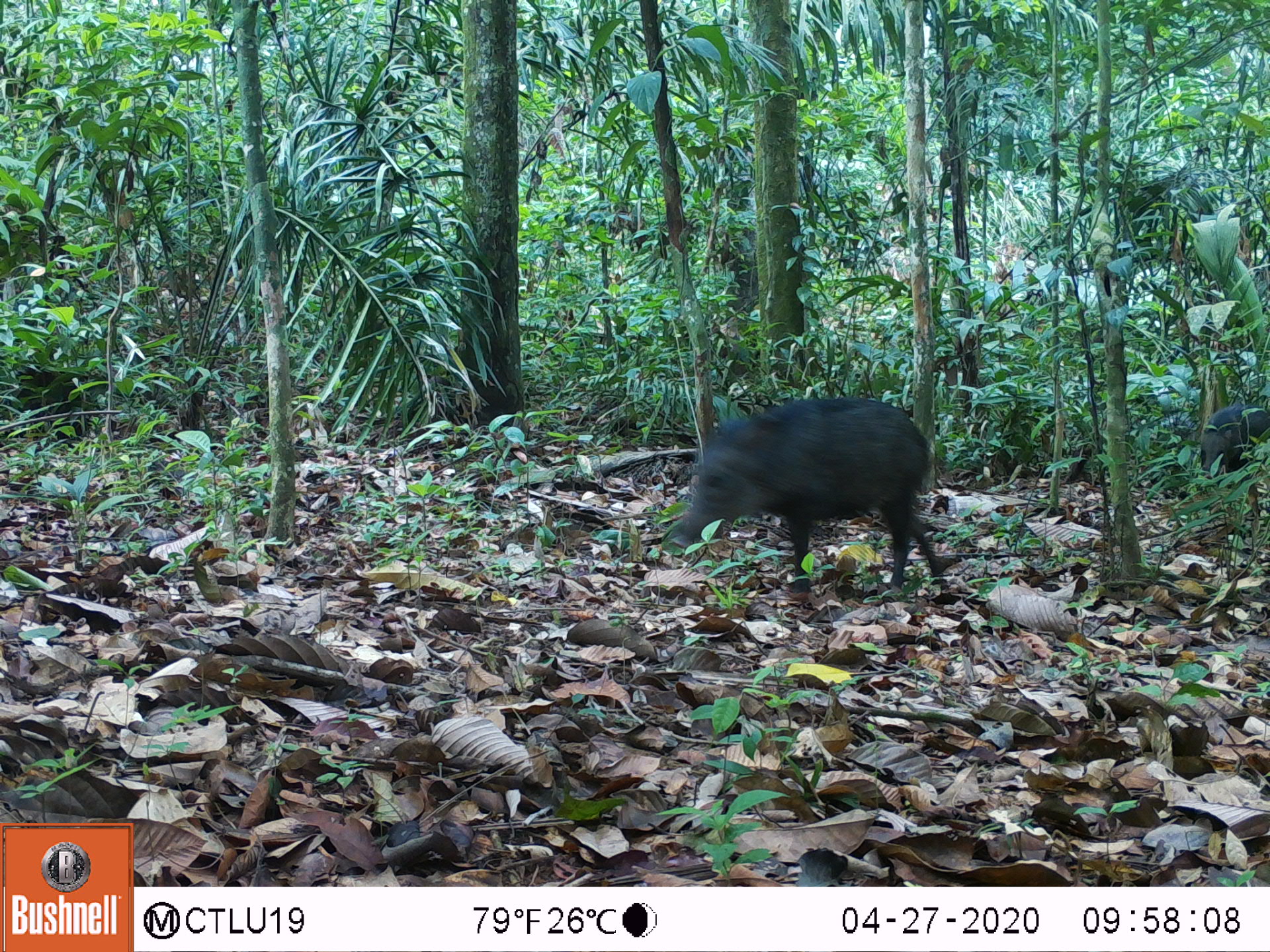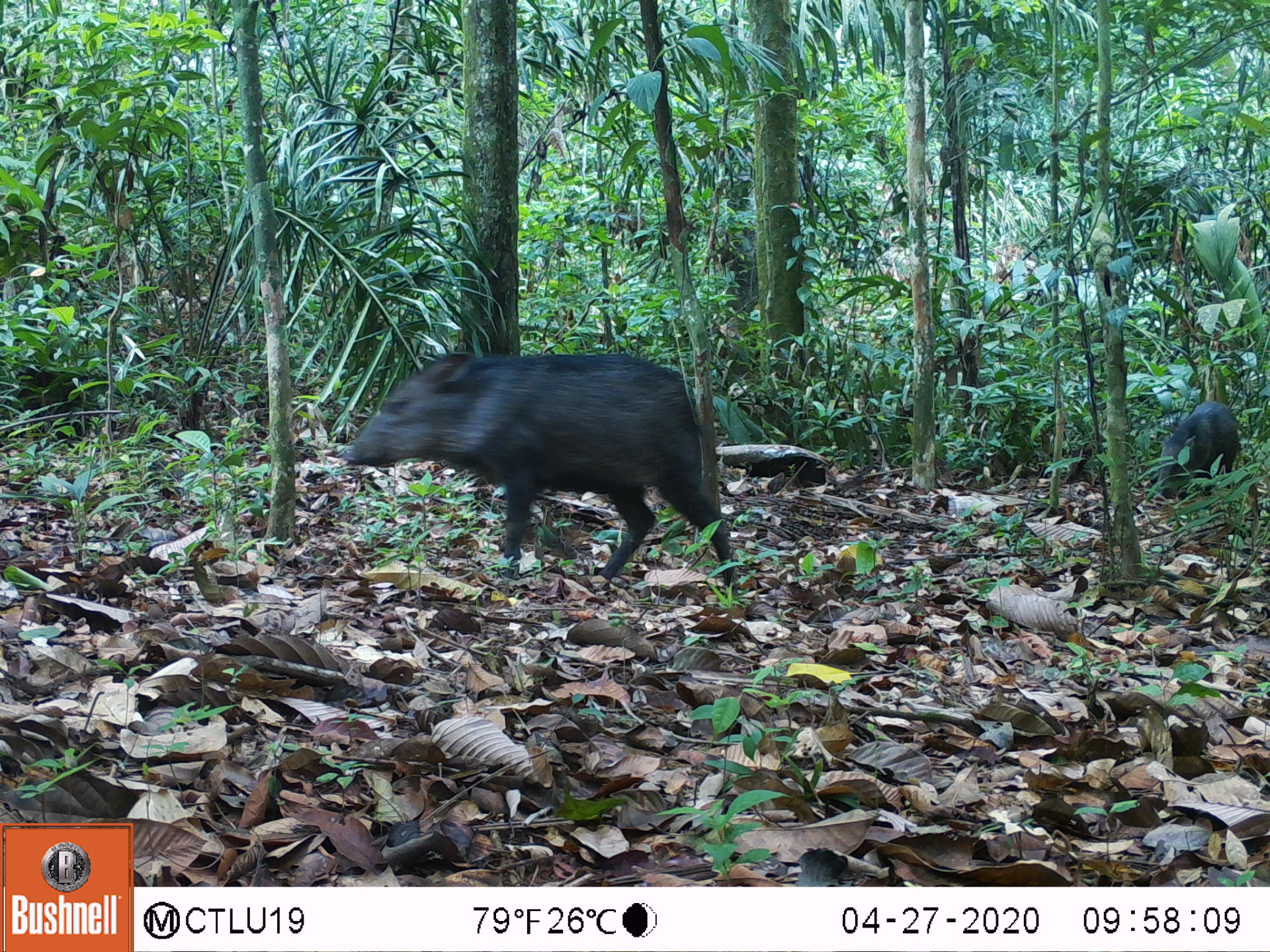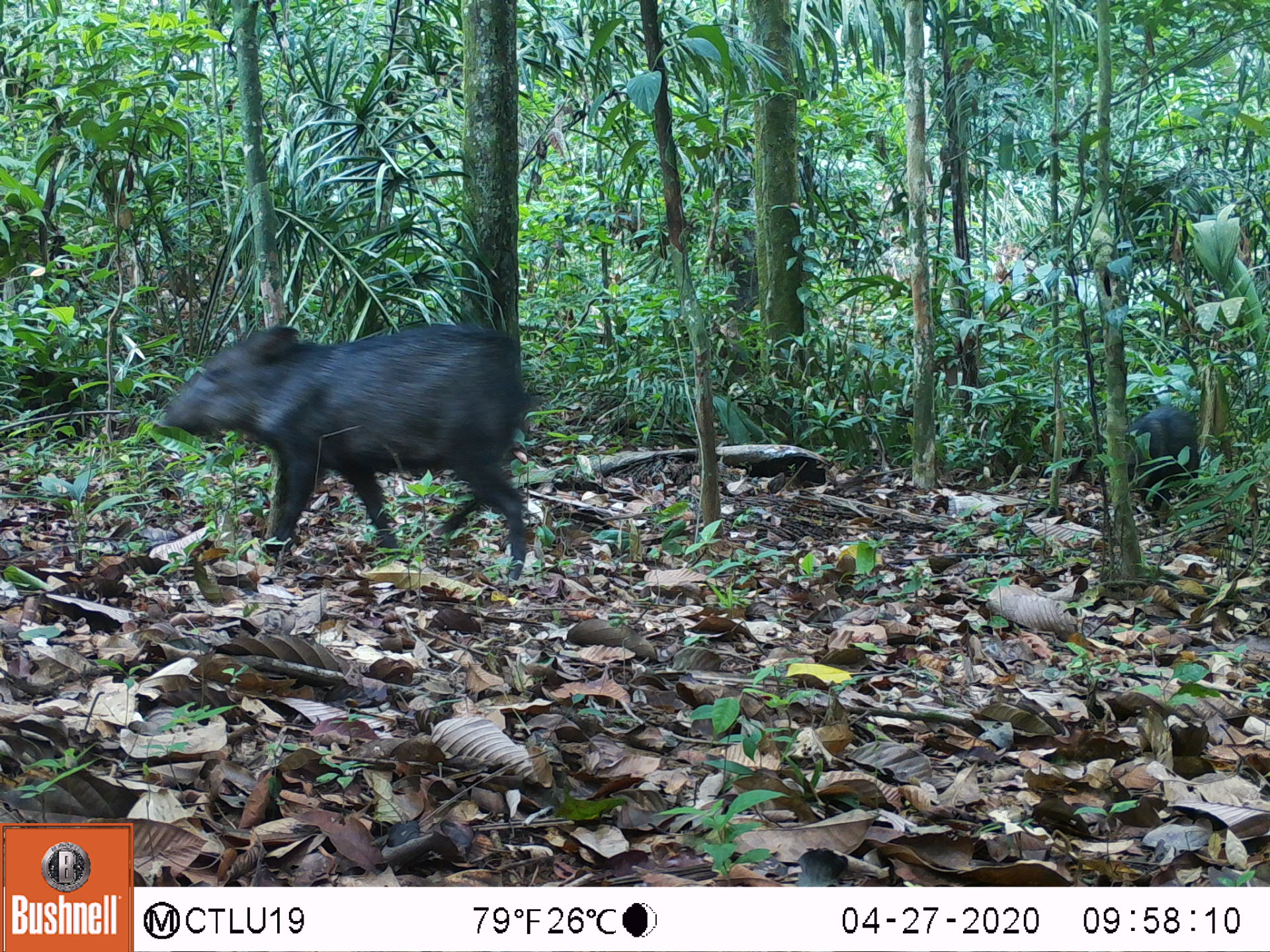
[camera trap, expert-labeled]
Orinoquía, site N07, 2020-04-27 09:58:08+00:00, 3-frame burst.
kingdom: Animalia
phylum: Chordata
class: Mammalia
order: Artiodactyla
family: Tayassuidae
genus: Pecari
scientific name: Pecari tajacu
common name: collared peccary